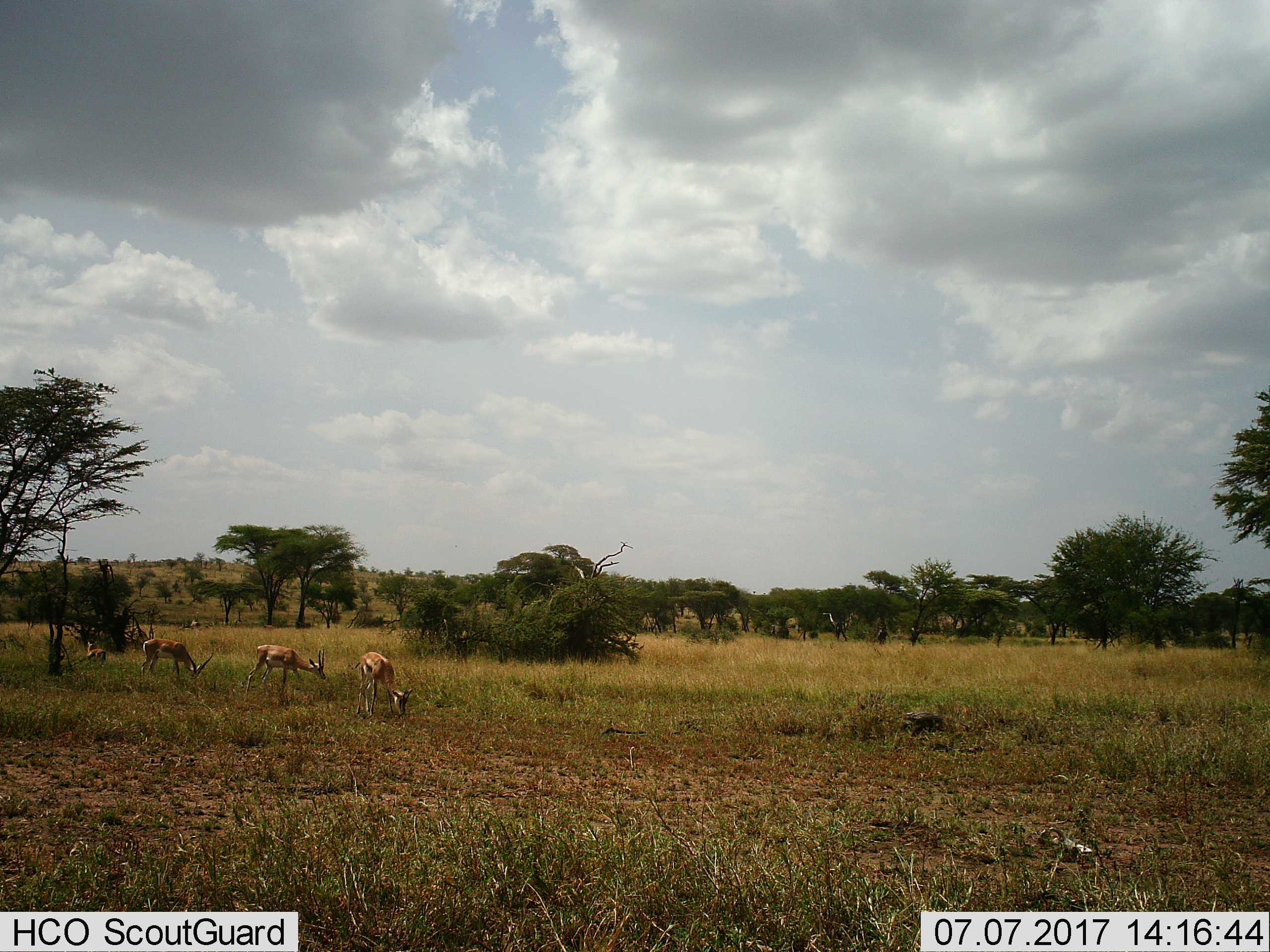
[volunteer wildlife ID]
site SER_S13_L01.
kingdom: Animalia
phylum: Chordata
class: Mammalia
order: Artiodactyla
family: Bovidae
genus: Nanger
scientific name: Nanger granti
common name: grant's gazelle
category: gazellegrants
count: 4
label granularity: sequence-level